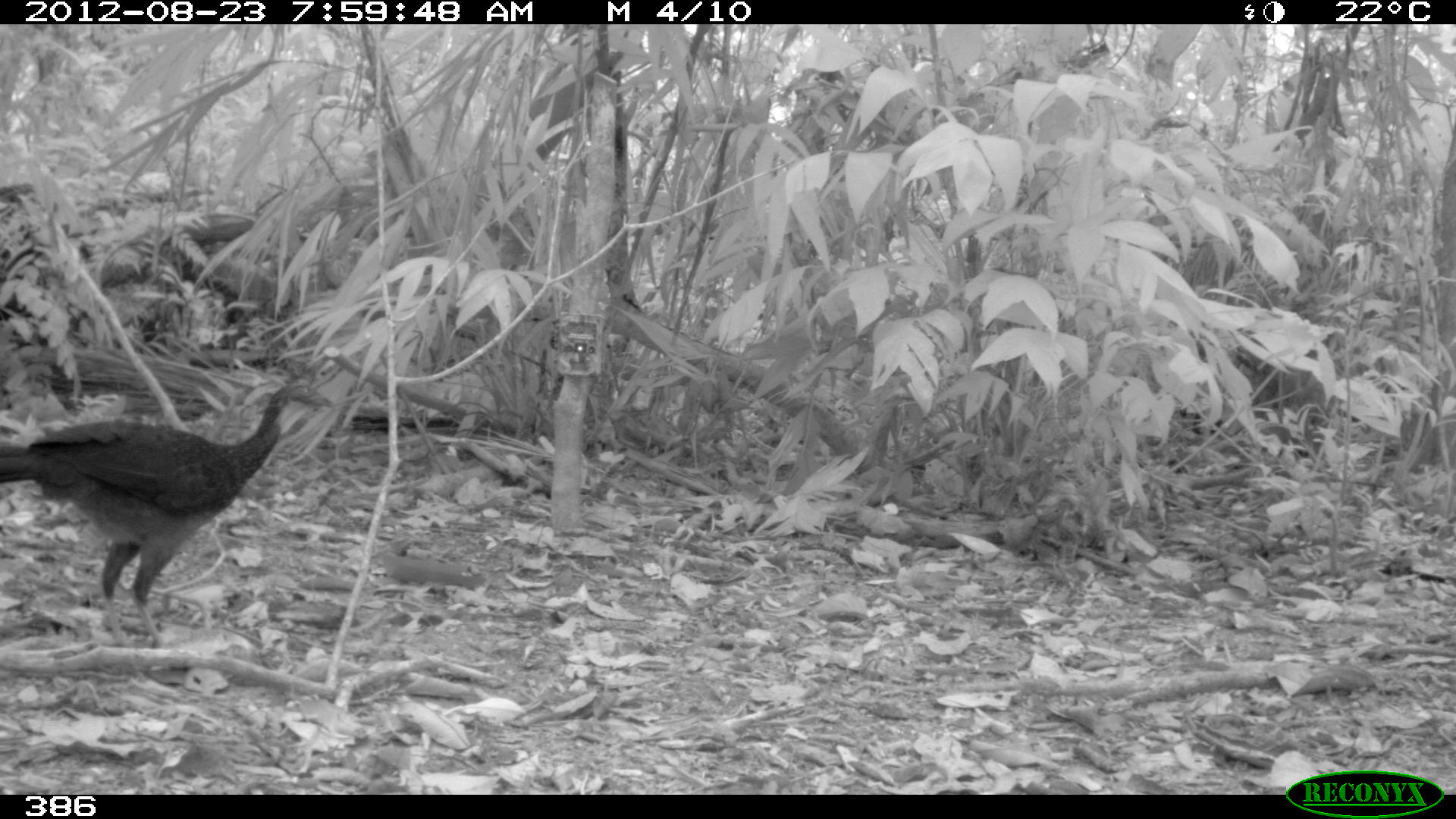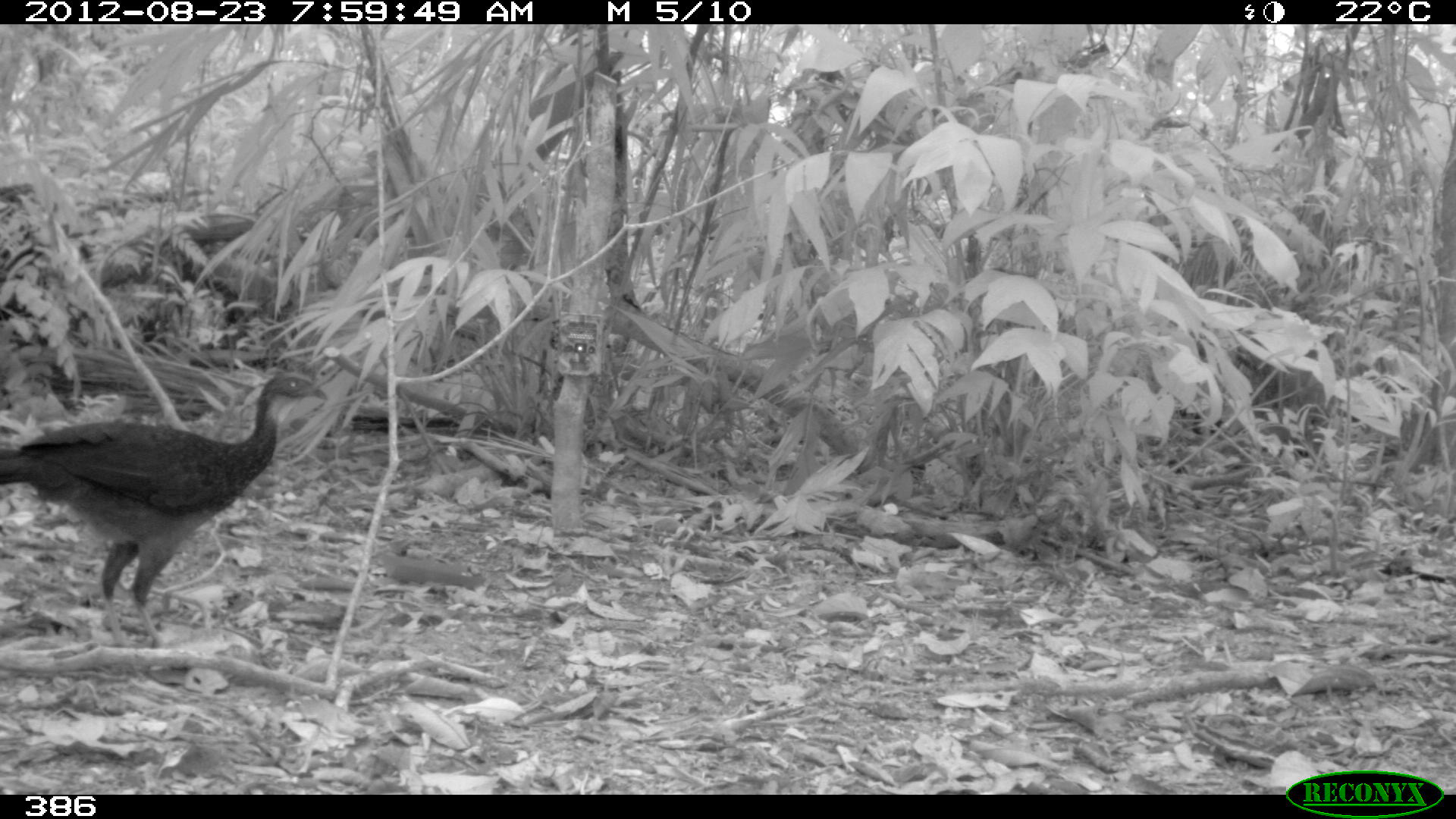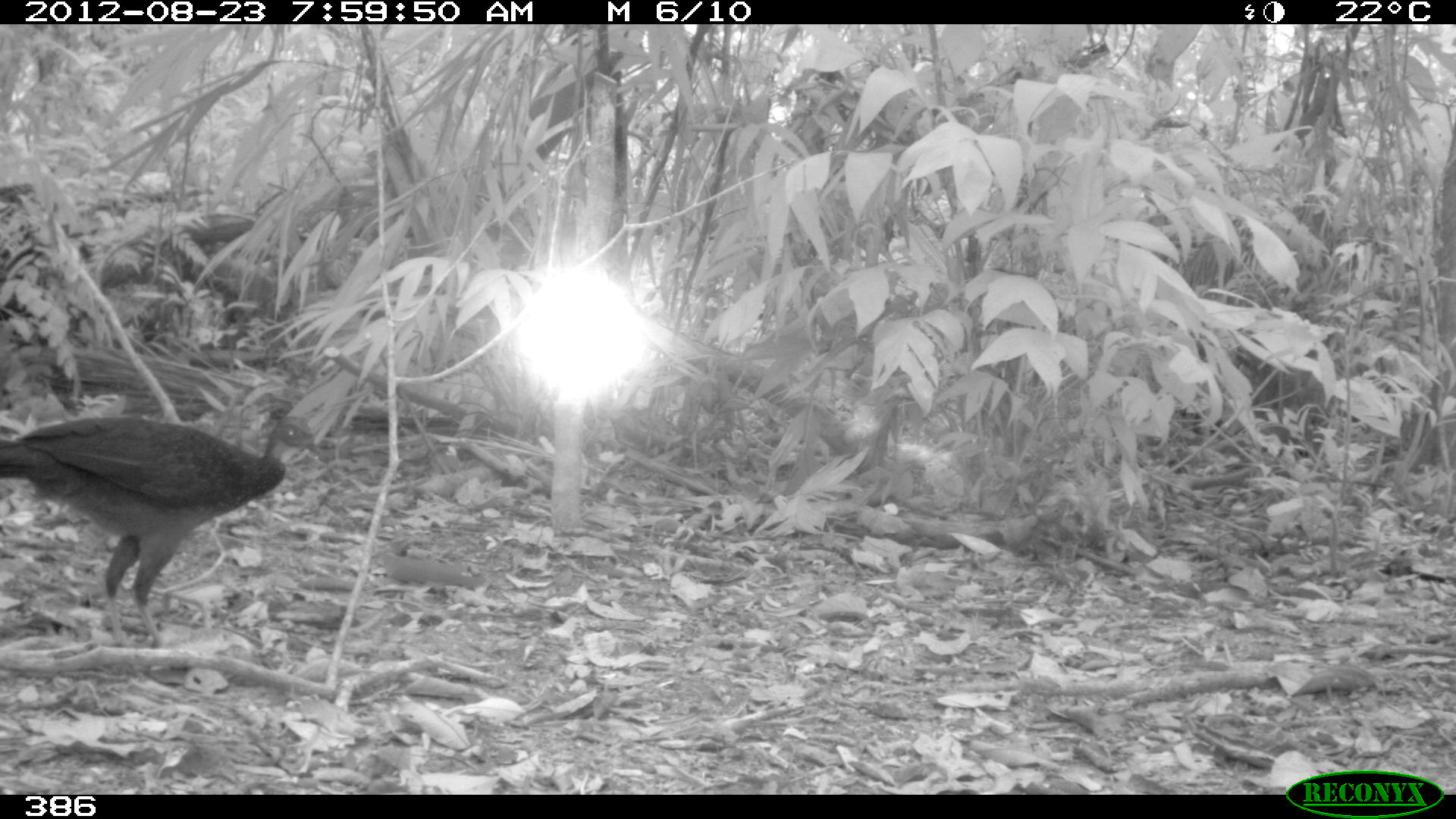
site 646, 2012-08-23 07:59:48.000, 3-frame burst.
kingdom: Animalia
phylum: Chordata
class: Aves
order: Galliformes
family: Cracidae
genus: Penelope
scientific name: Penelope jacquacu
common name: spix's guan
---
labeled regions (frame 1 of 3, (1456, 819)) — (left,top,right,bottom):
penelope jacquacu: (0,379,337,644)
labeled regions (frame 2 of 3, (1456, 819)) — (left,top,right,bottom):
penelope jacquacu: (0,373,329,648)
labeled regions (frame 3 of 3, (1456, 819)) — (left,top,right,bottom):
penelope jacquacu: (0,414,327,650)